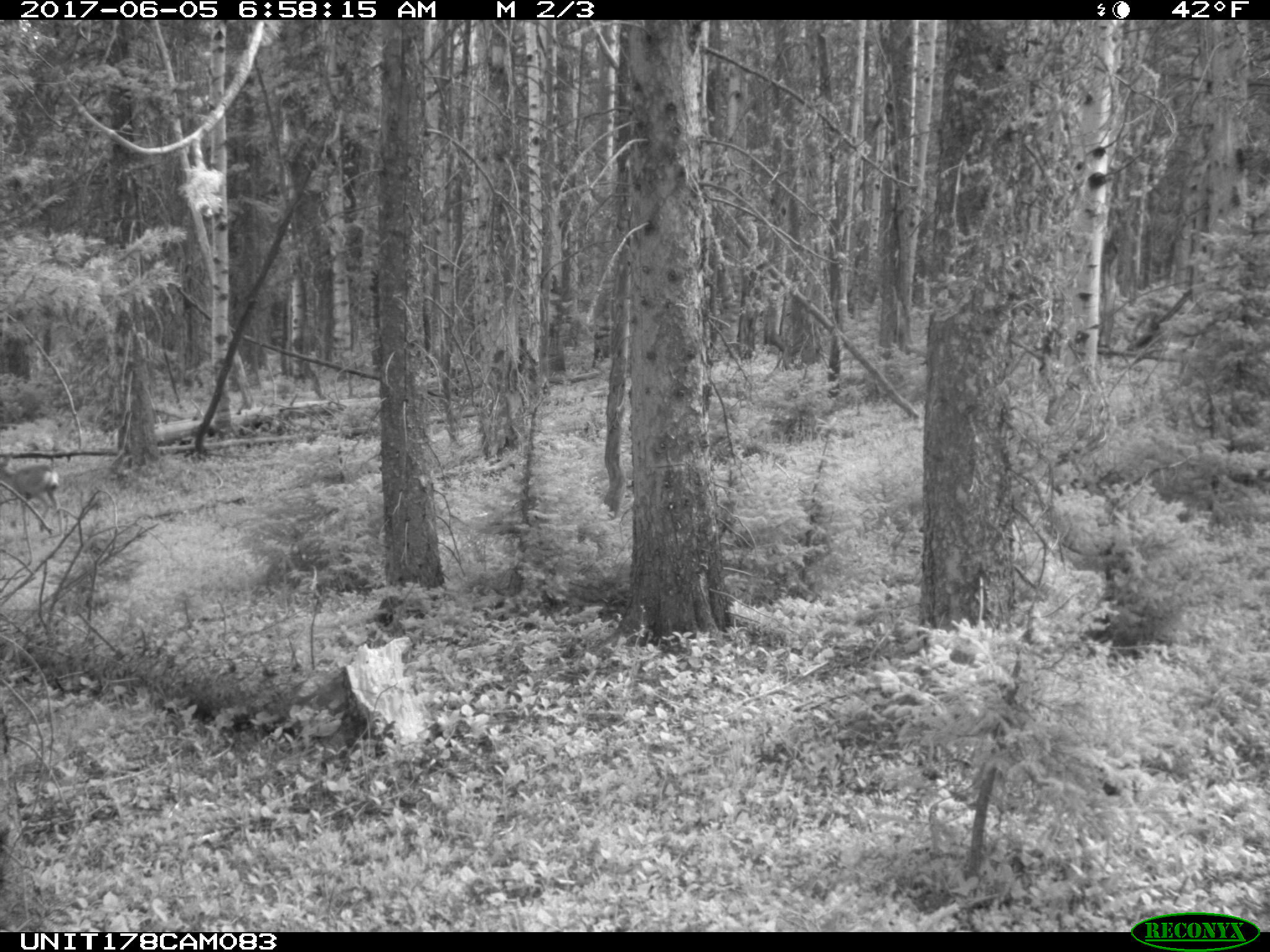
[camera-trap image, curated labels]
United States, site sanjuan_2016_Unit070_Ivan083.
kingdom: Animalia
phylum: Chordata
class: Mammalia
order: Artiodactyla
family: Cervidae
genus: Odocoileus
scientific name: Odocoileus hemionus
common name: mule deer